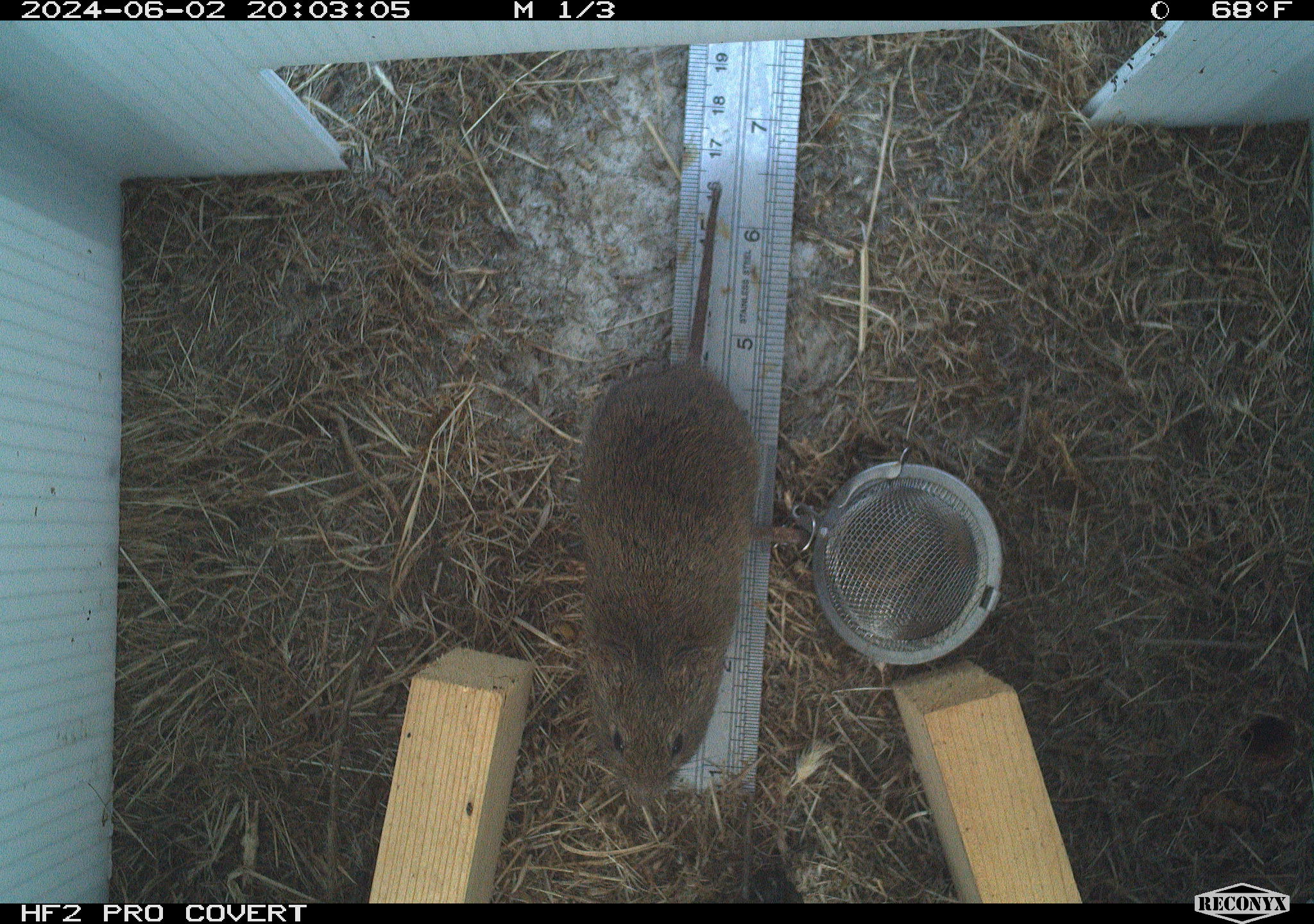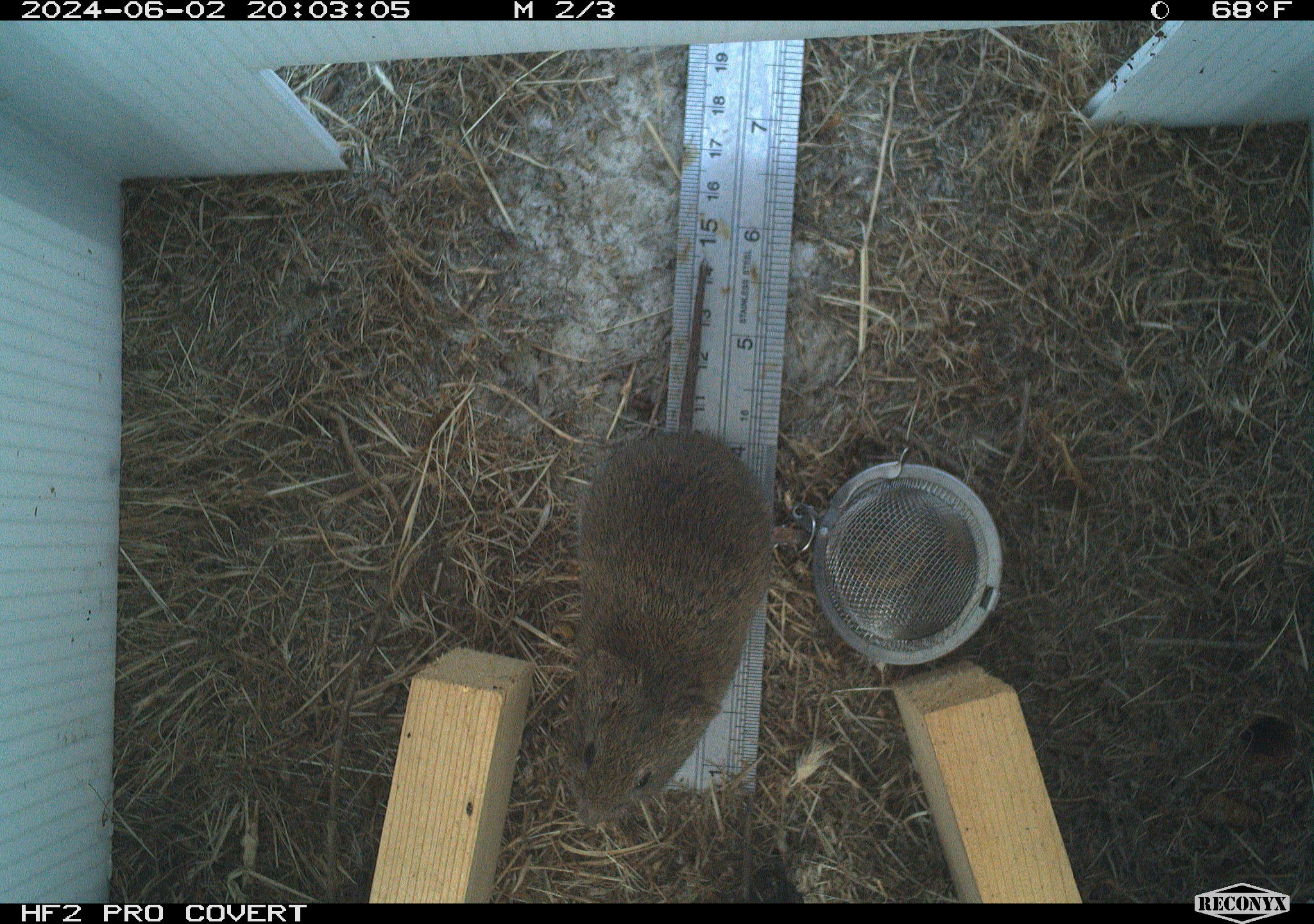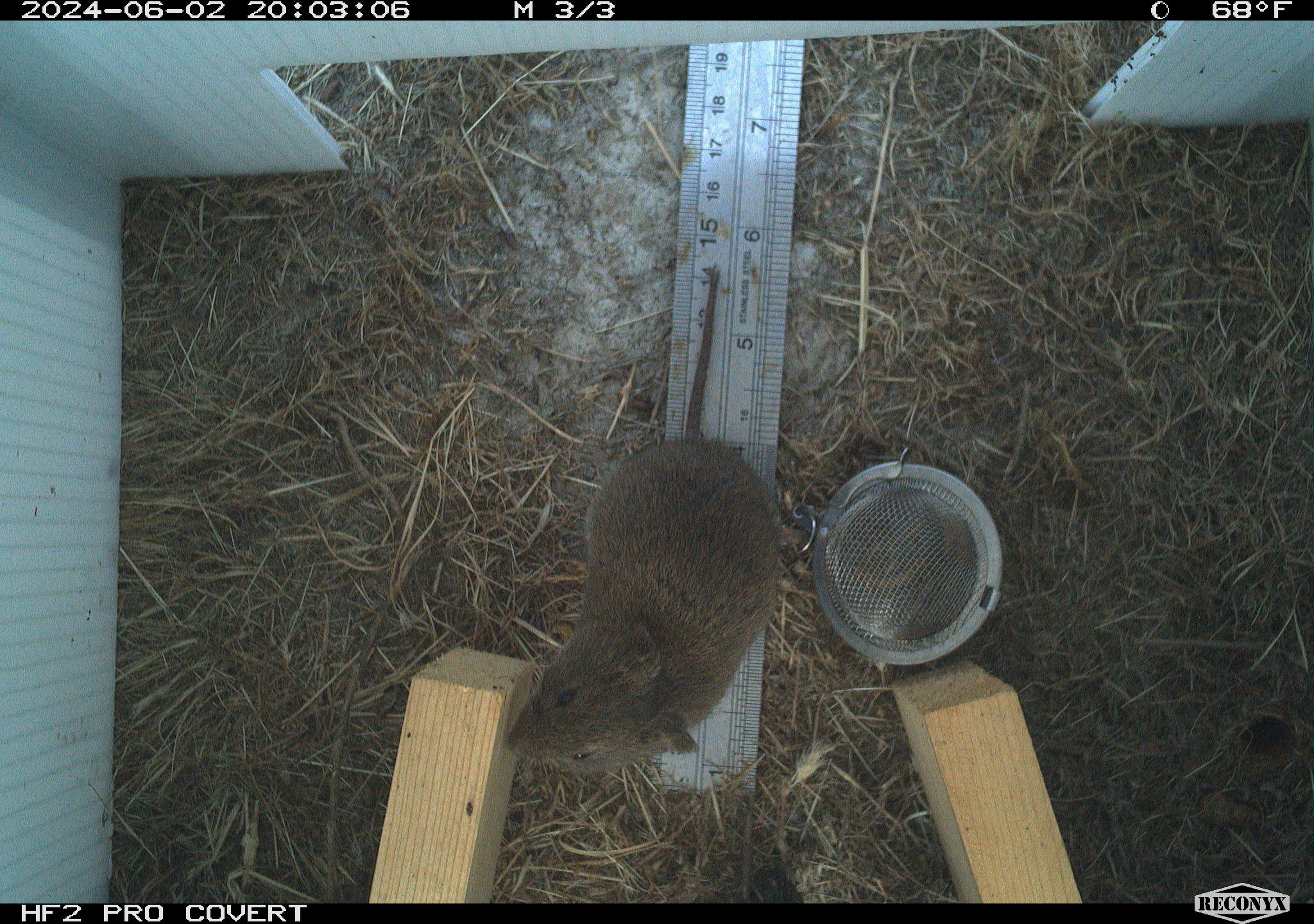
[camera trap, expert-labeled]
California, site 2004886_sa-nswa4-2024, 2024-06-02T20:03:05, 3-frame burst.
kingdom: Animalia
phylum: Chordata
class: Mammalia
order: Rodentia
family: Cricetidae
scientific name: Arvicolinae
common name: voles, lemmings, and muskrats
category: arvicolinae subfamily